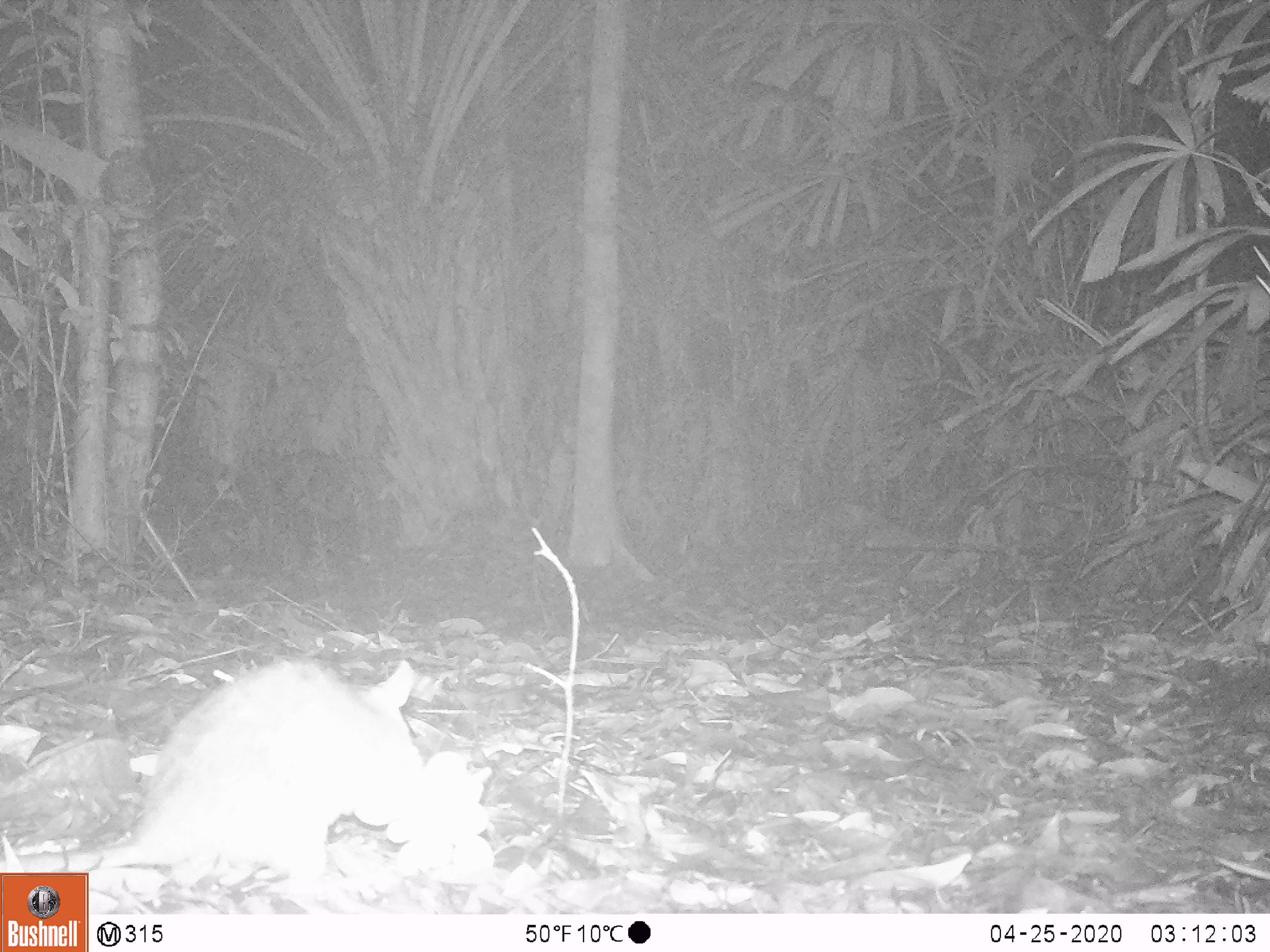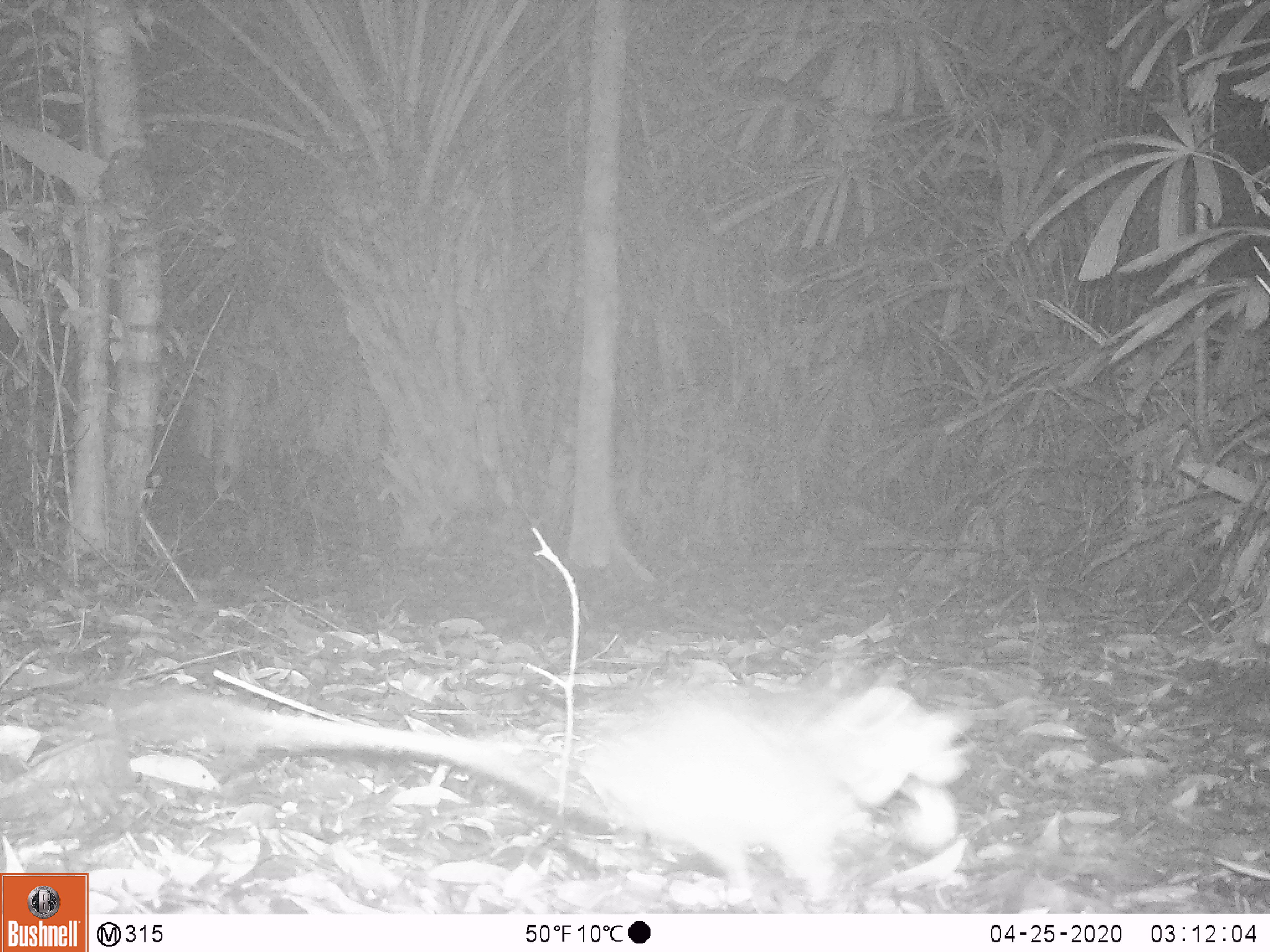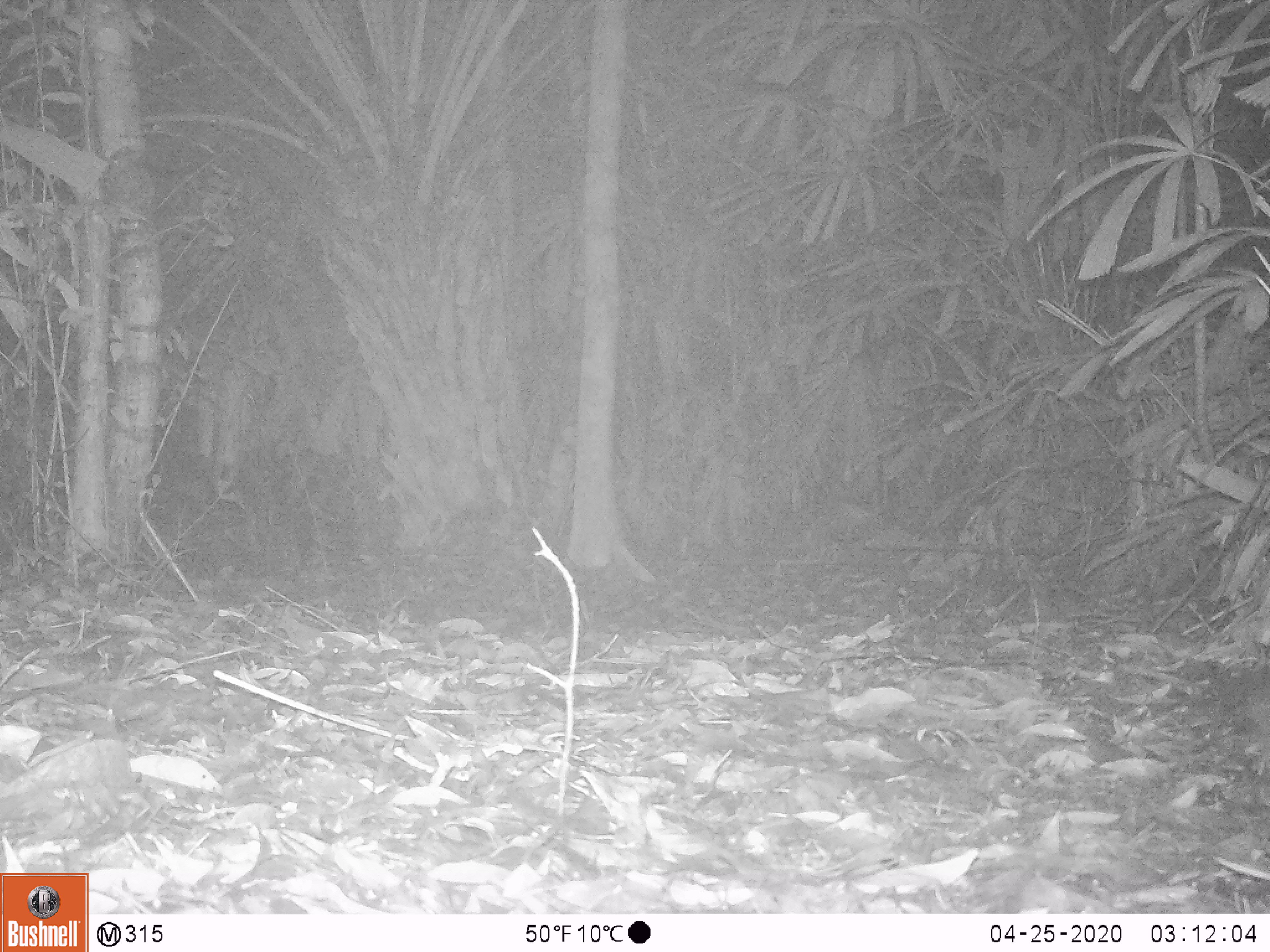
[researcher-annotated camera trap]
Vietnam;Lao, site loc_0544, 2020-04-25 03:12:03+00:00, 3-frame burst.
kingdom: Animalia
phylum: Chordata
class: Mammalia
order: Rodentia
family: Muridae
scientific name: Muridae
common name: old-world mice and rats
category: unidentified murid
Unidentified murid (old-world mice and rats) (Muridae). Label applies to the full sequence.